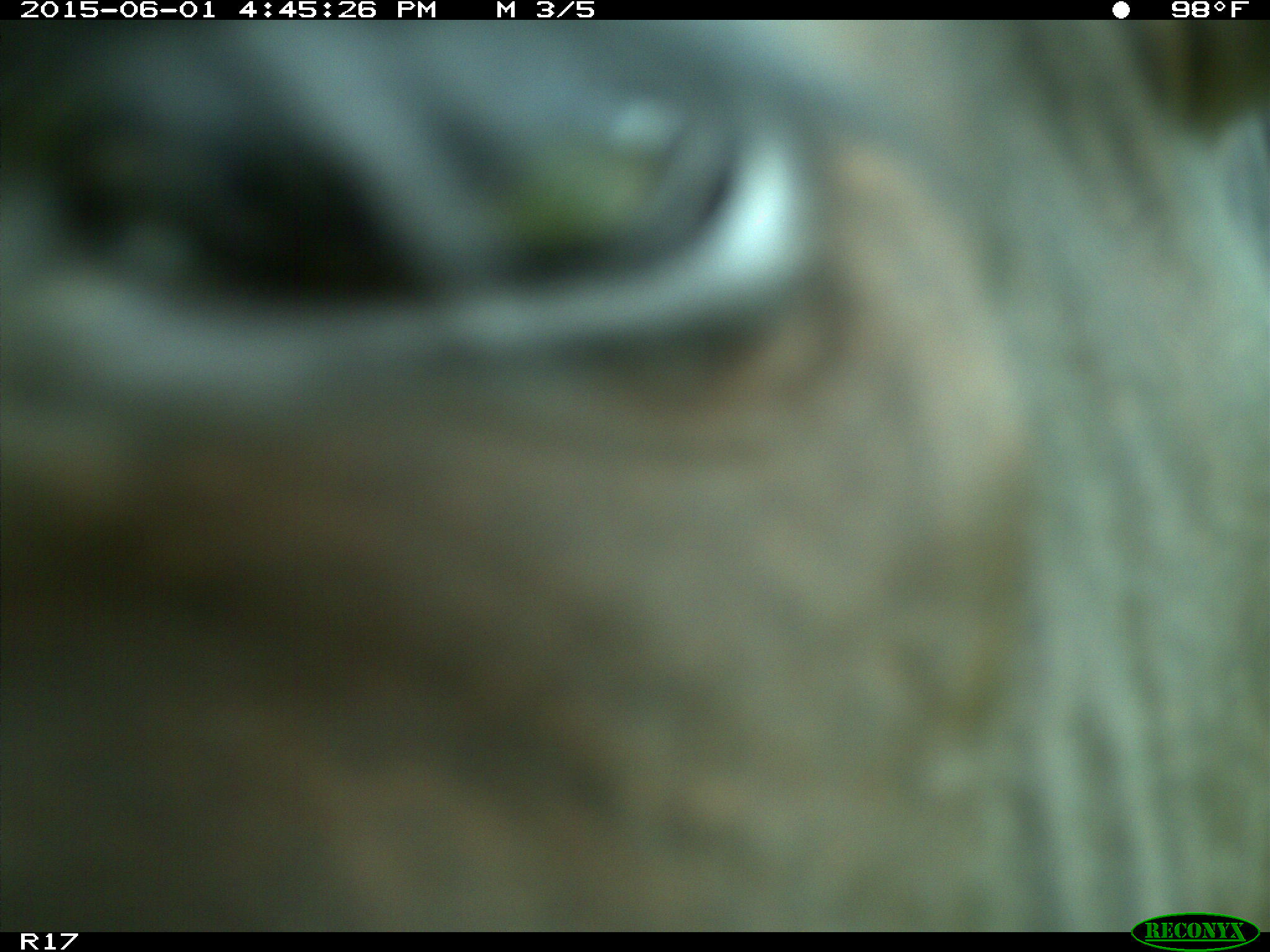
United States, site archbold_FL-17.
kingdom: Animalia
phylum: Chordata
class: Mammalia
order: Artiodactyla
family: Bovidae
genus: Bos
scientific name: Bos taurus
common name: domestic cow